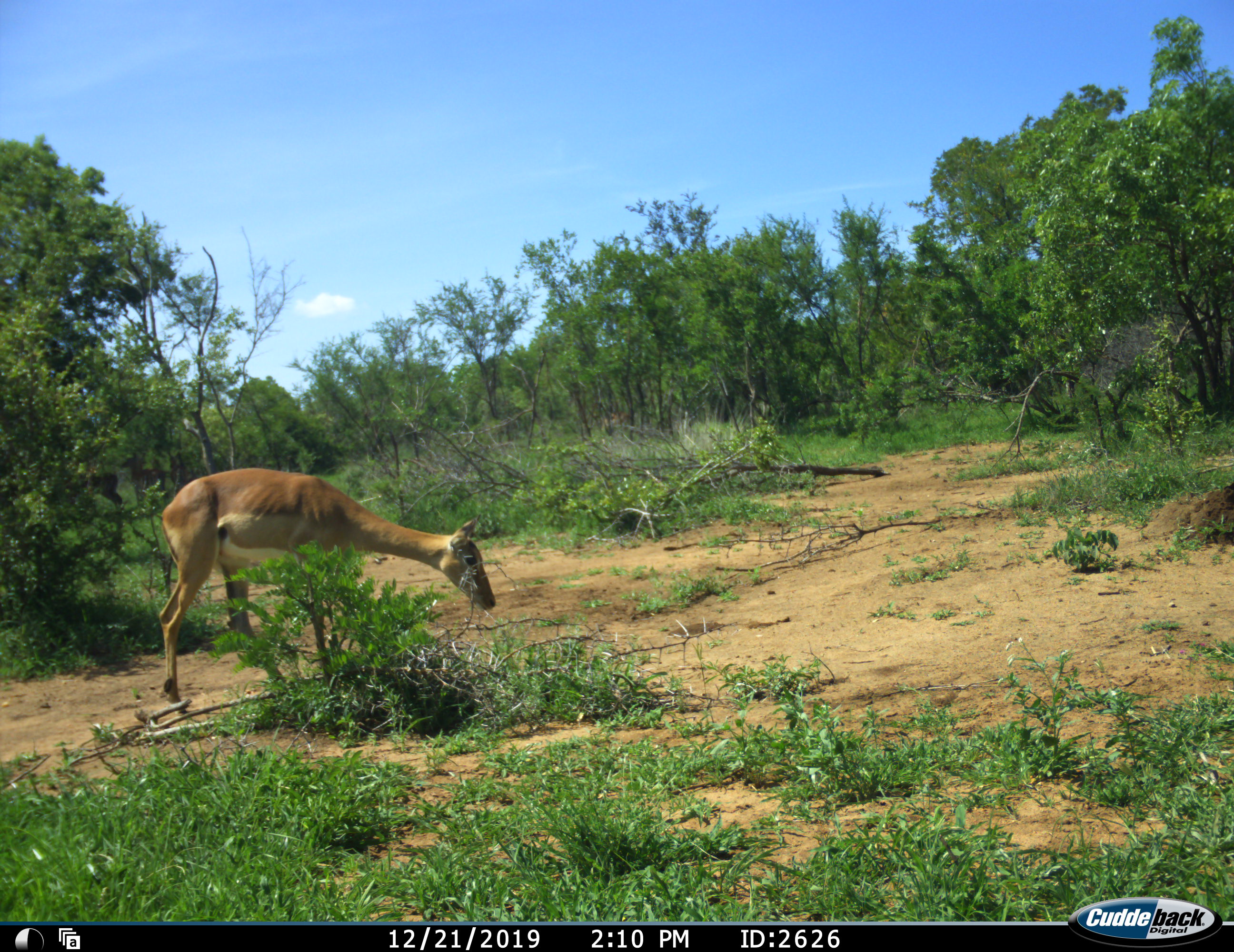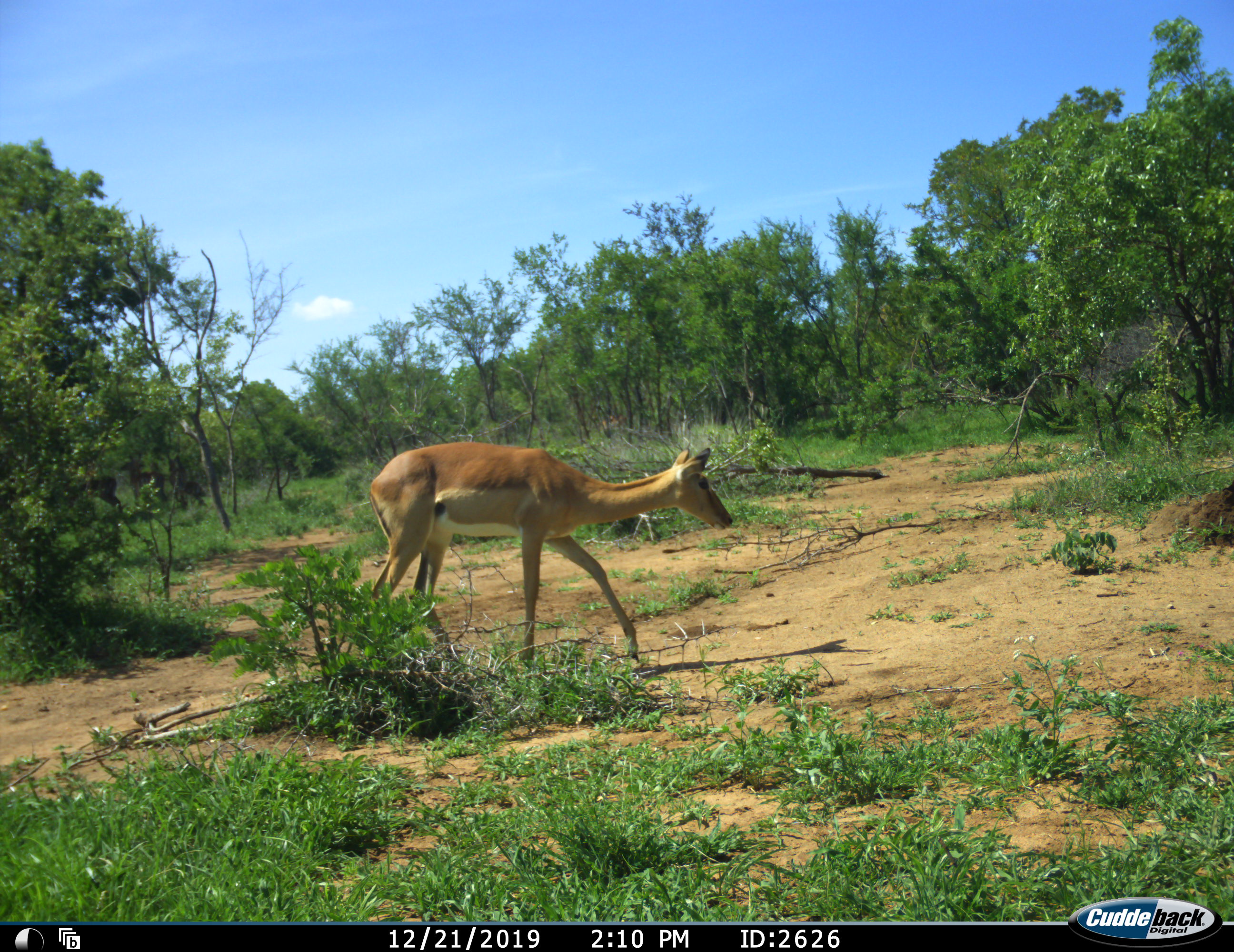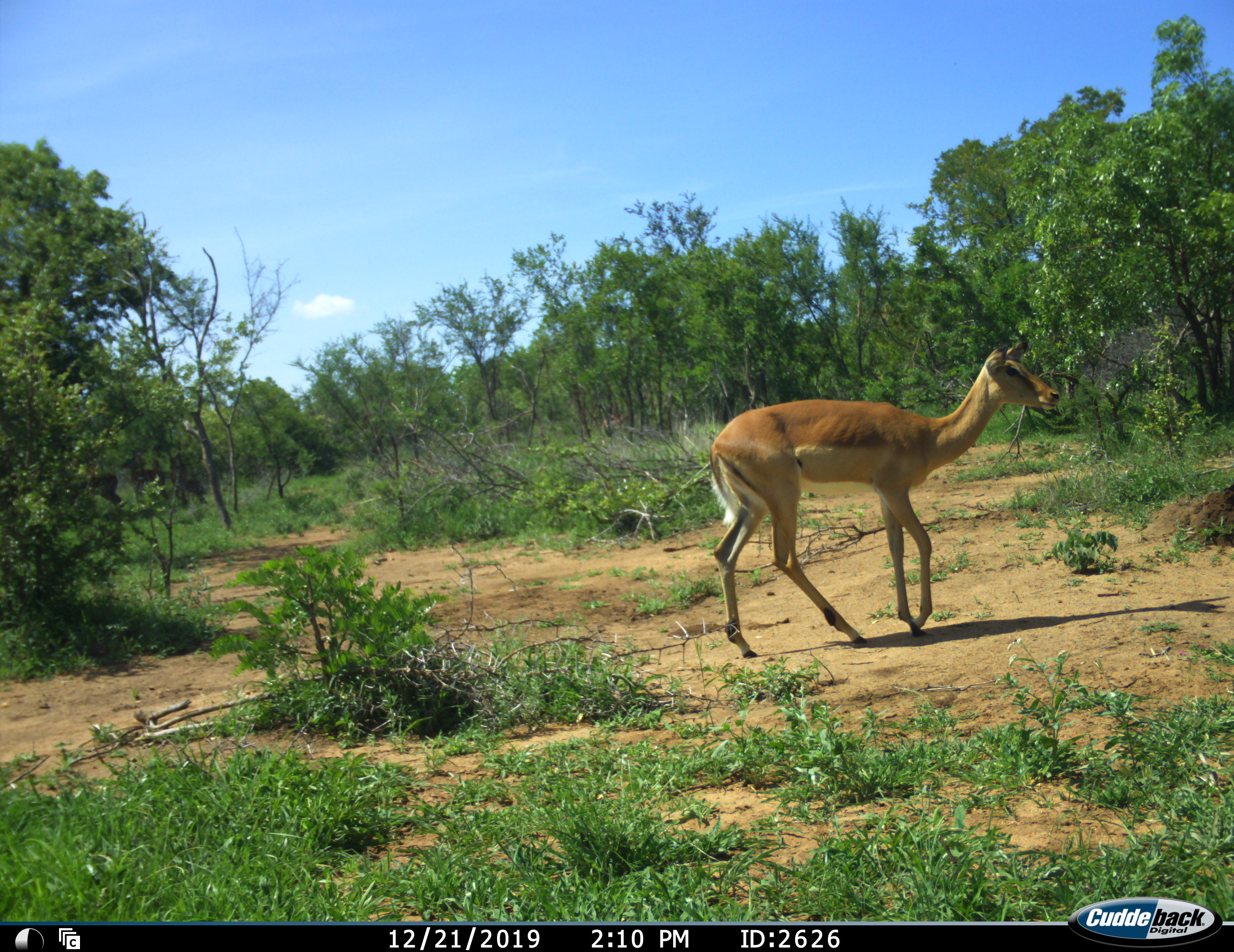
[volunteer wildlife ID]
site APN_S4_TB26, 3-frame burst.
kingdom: Animalia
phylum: Chordata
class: Mammalia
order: Artiodactyla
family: Bovidae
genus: Aepyceros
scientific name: Aepyceros melampus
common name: impala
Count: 1.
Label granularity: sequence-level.